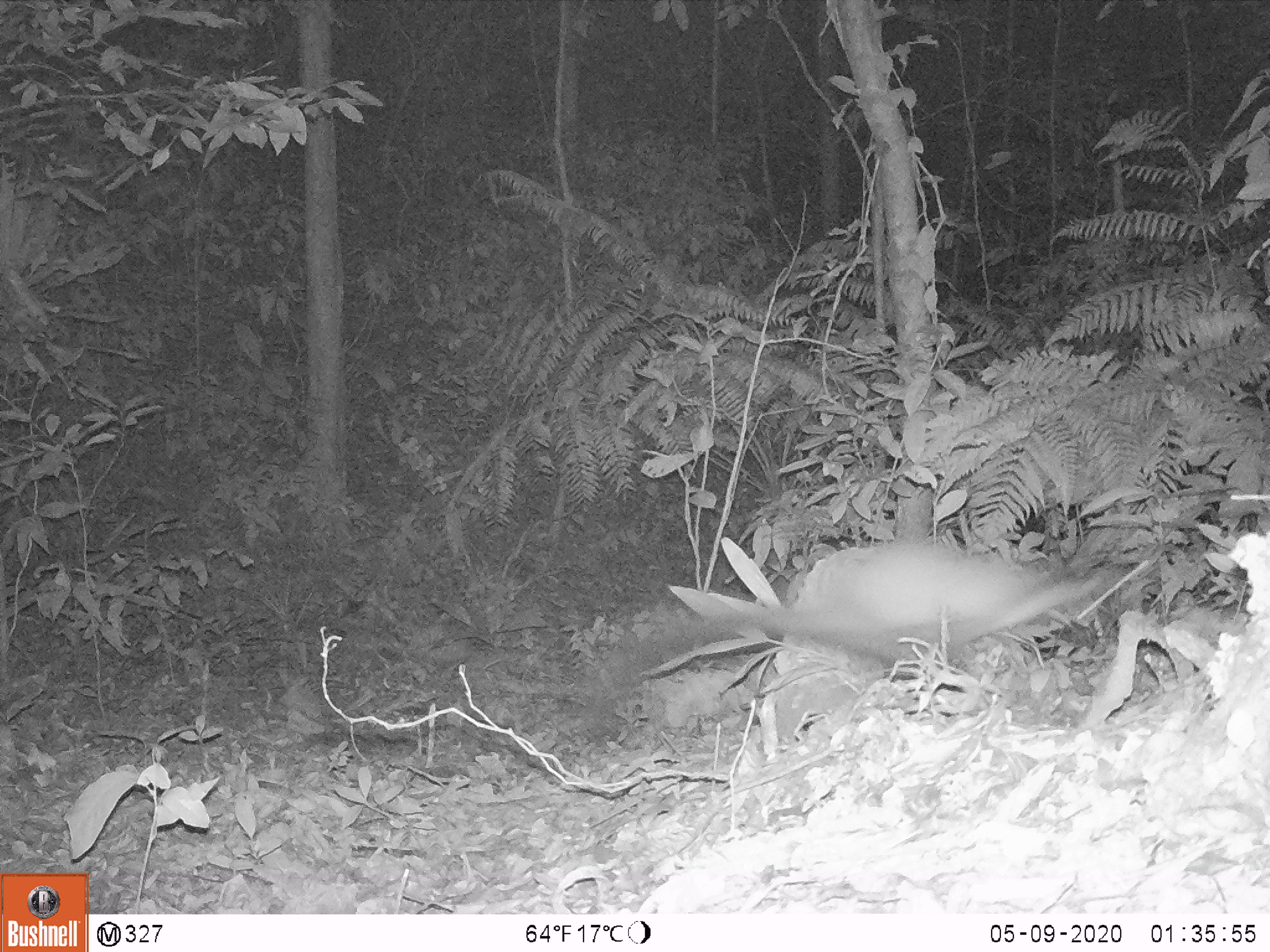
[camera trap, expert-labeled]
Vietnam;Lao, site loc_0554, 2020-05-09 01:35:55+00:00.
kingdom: Animalia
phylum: Chordata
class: Mammalia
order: Carnivora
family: Viverridae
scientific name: Paradoxurinae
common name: palm civet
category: unidentified palm civet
Unidentified palm civet (palm civet) (Paradoxurinae). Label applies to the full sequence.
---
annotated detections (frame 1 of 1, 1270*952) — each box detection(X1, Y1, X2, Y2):
unidentified palm civet: detection(613, 538, 1124, 684)